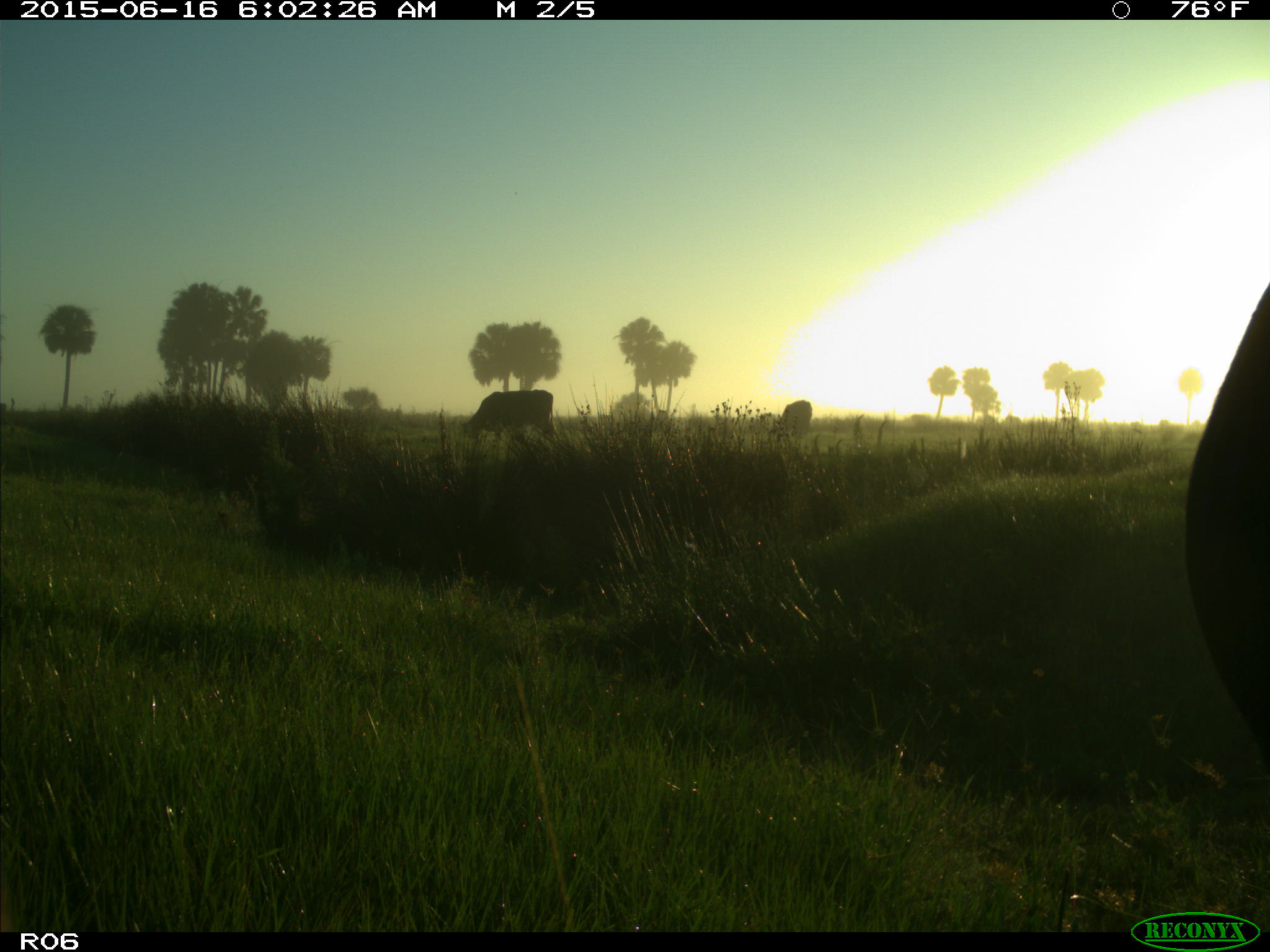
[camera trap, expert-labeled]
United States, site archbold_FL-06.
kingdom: Animalia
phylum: Chordata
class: Mammalia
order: Artiodactyla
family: Bovidae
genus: Bos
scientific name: Bos taurus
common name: domestic cow